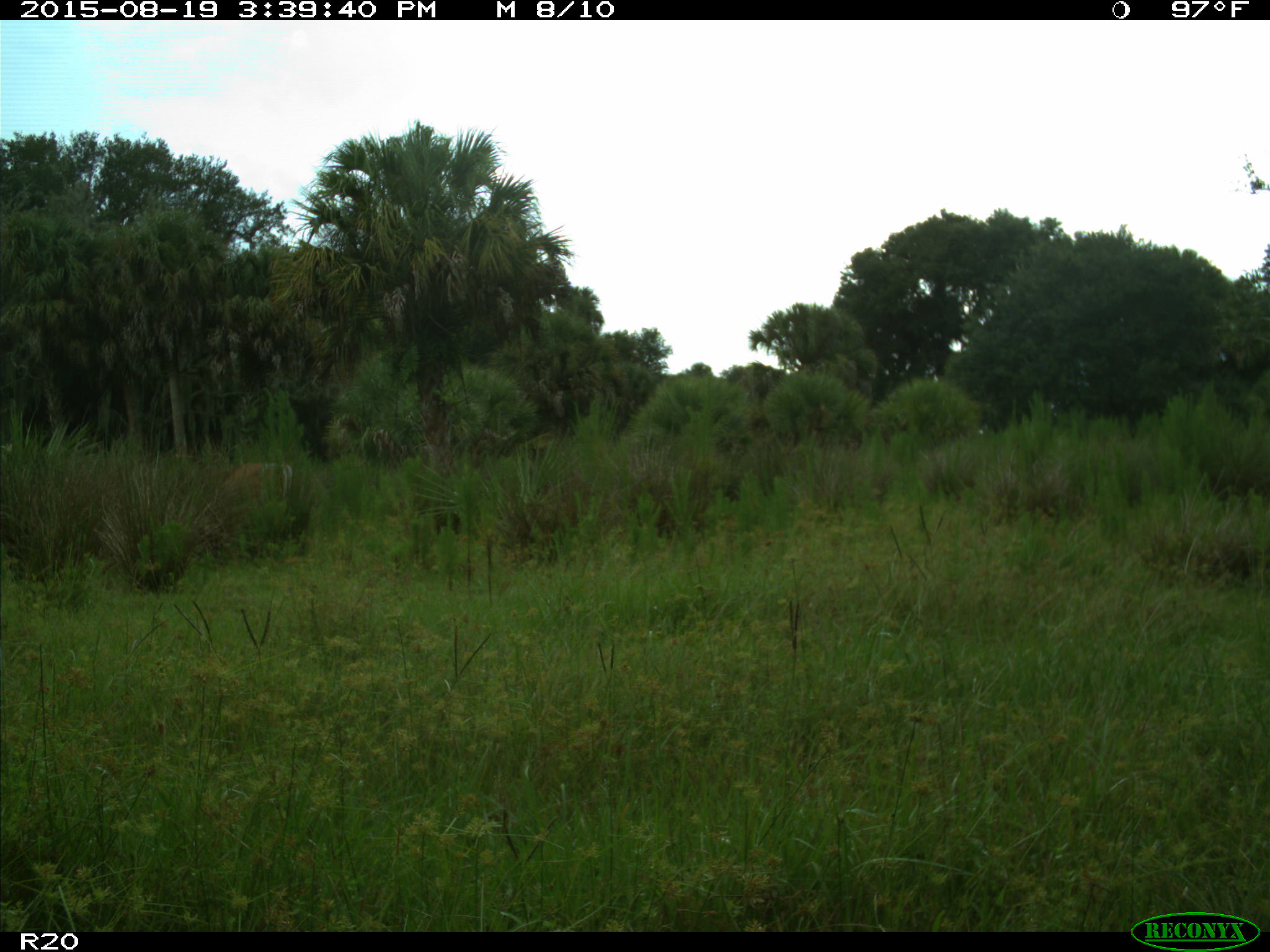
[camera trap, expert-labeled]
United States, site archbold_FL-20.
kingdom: Animalia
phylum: Chordata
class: Mammalia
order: Artiodactyla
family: Cervidae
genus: Odocoileus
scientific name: Odocoileus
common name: deer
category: unidentified deer